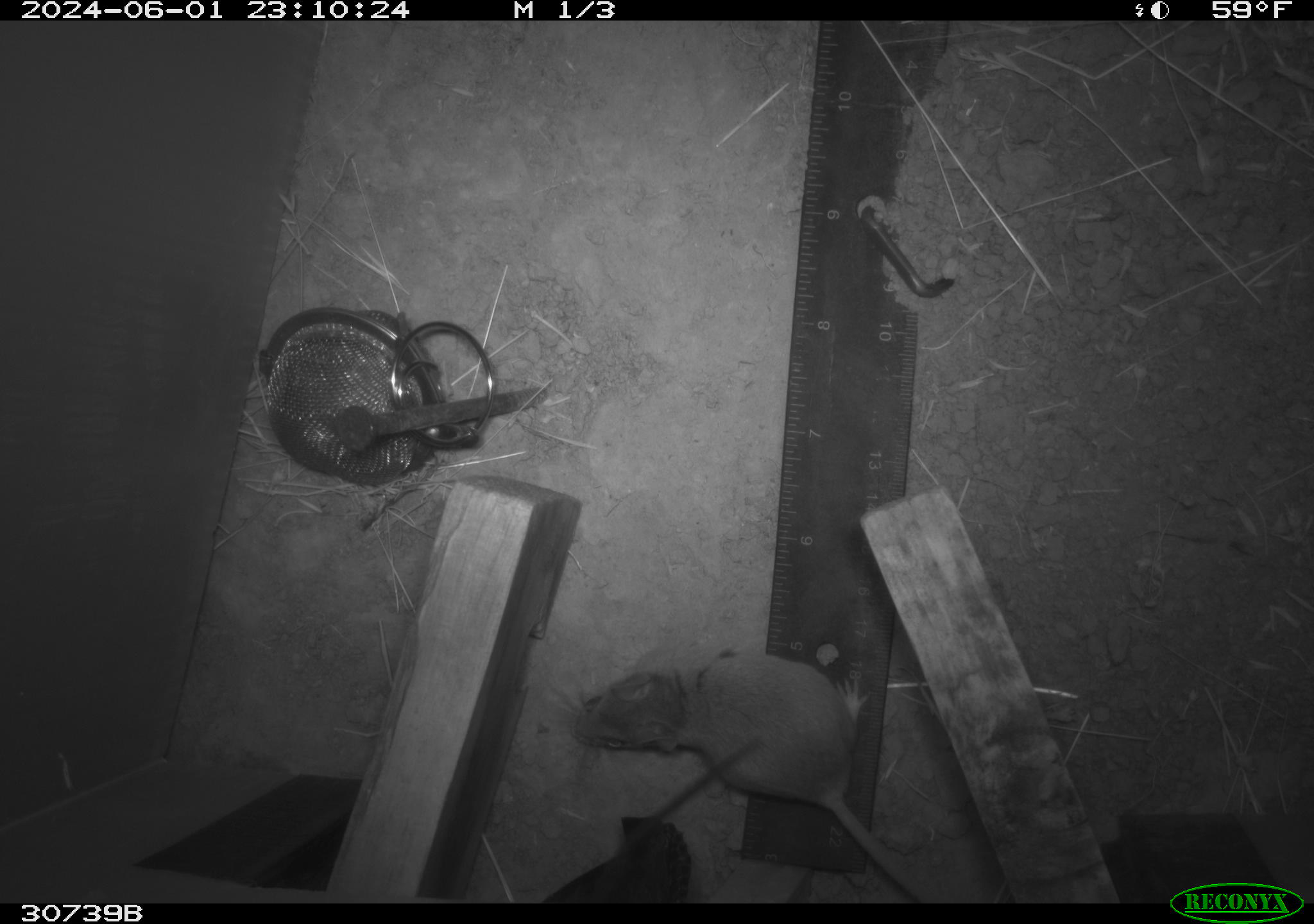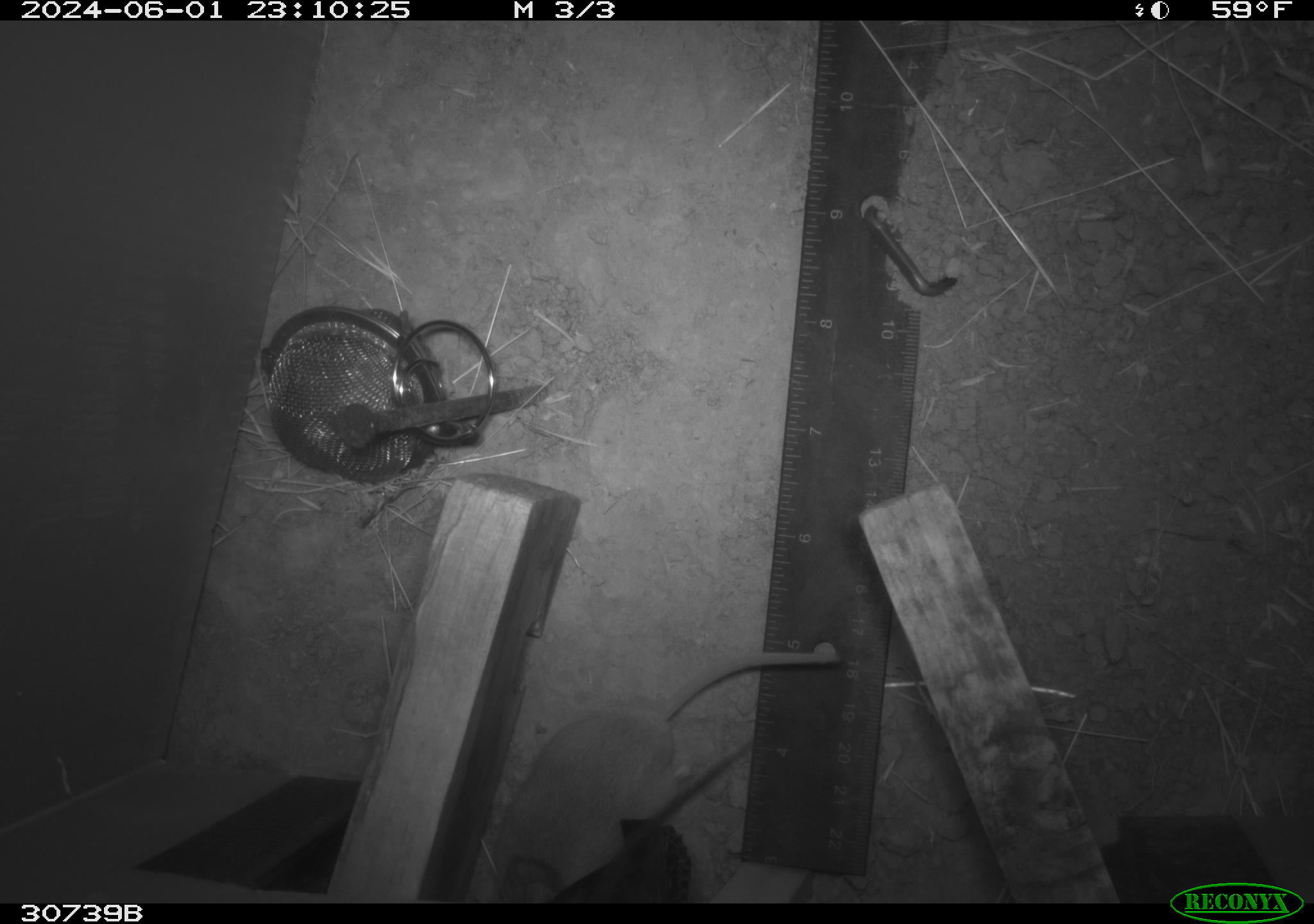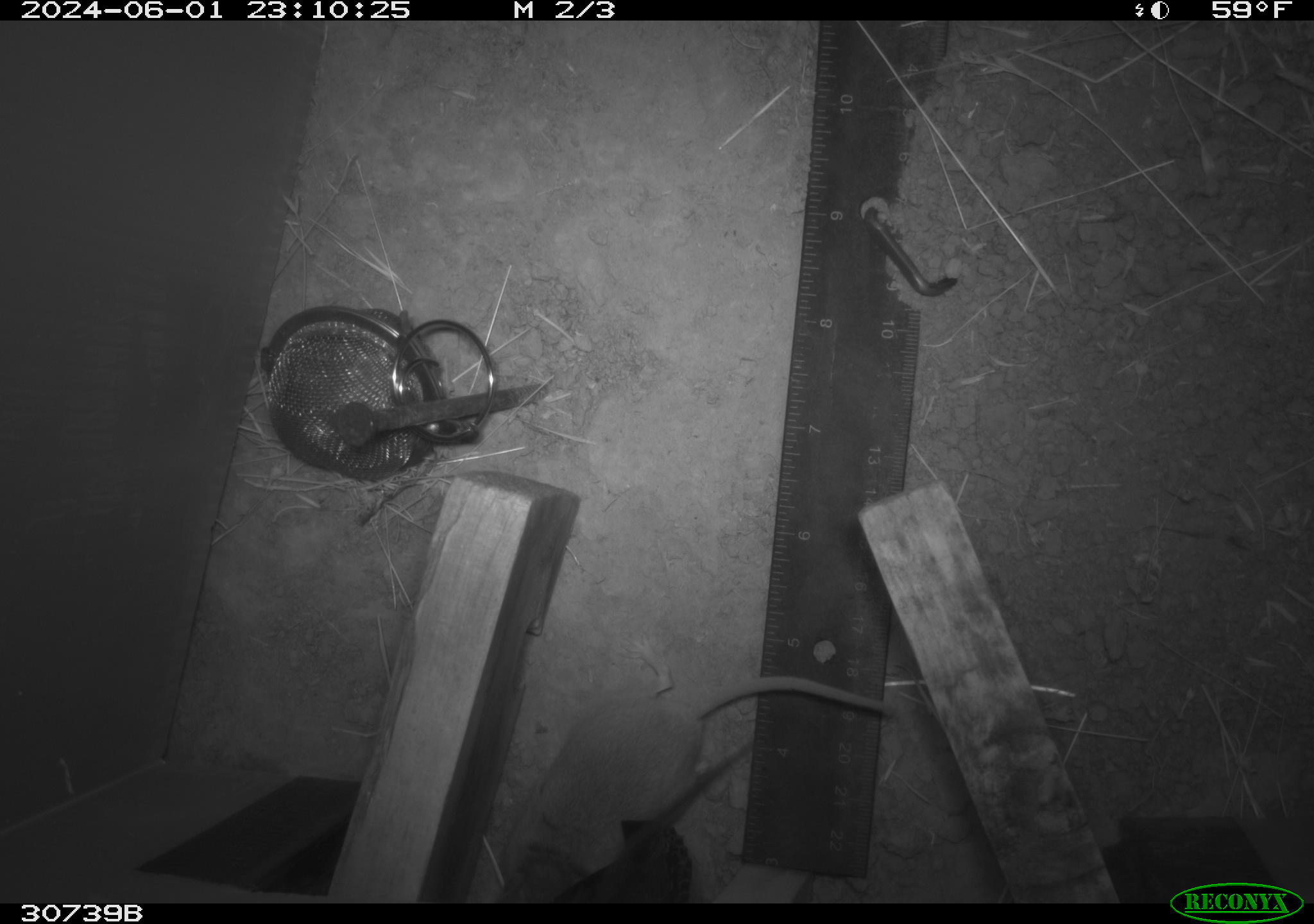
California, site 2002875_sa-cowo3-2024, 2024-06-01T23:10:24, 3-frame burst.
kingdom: Animalia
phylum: Chordata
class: Mammalia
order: Rodentia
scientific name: Rodentia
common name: rodent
Rodent (Rodentia).